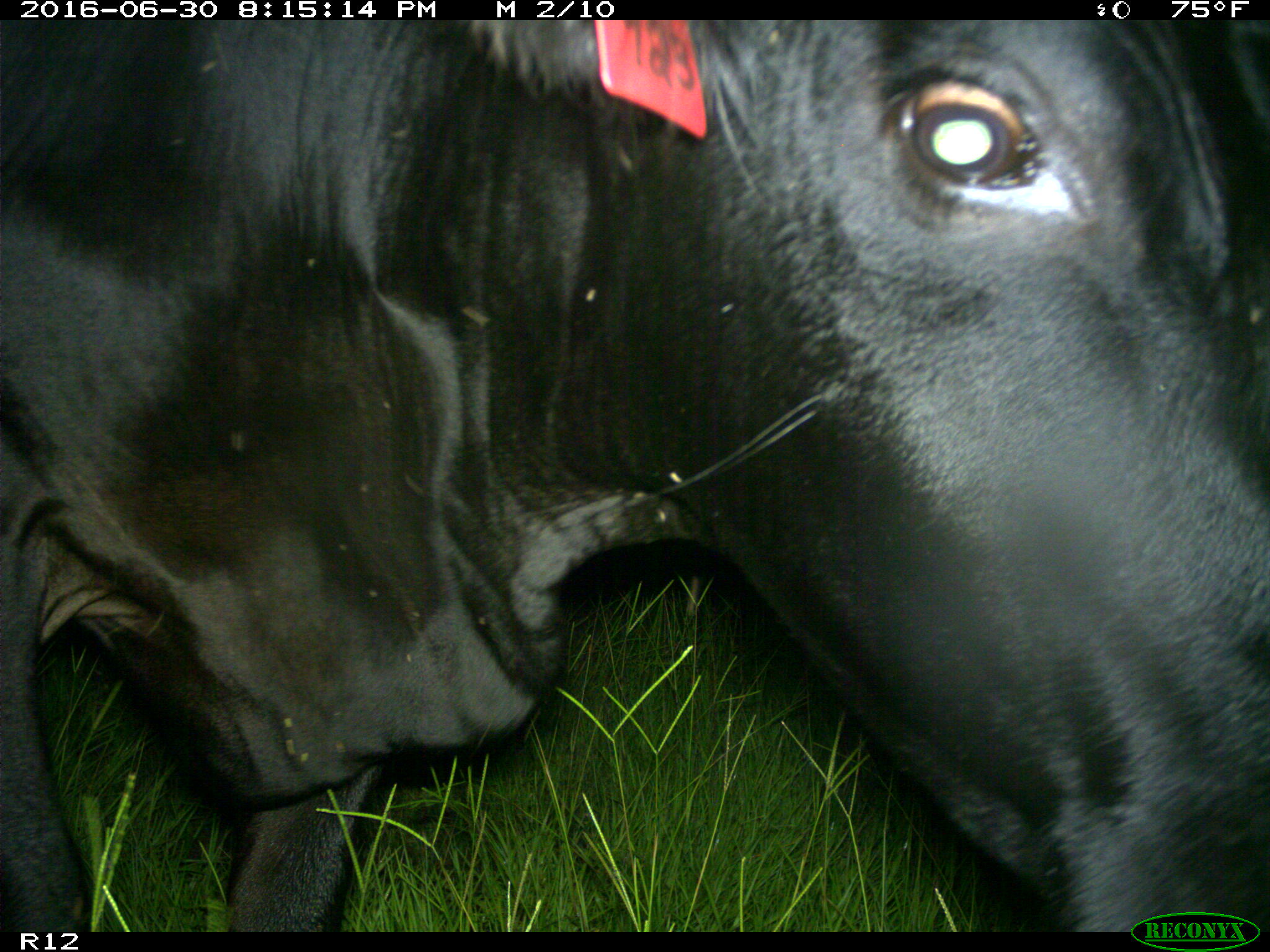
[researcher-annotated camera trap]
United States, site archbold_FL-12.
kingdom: Animalia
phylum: Chordata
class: Mammalia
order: Artiodactyla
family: Bovidae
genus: Bos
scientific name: Bos taurus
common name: domestic cow